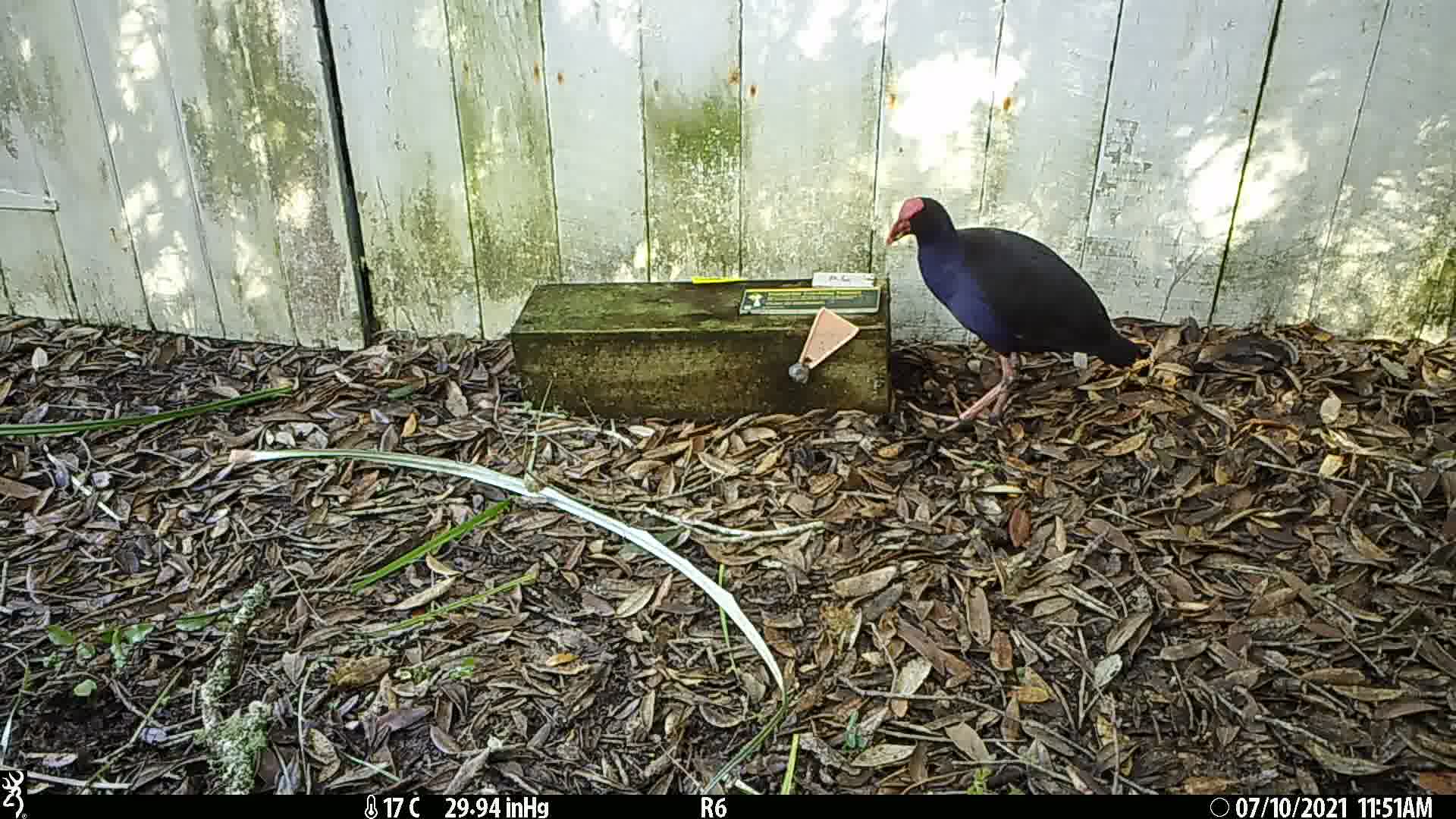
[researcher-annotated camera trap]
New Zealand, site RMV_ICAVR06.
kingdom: Animalia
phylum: Chordata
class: Aves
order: Gruiformes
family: Rallidae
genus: Porphyrio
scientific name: Porphyrio melanotus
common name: australasian swamphen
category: pukeko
Pukeko (australasian swamphen) (Porphyrio melanotus).